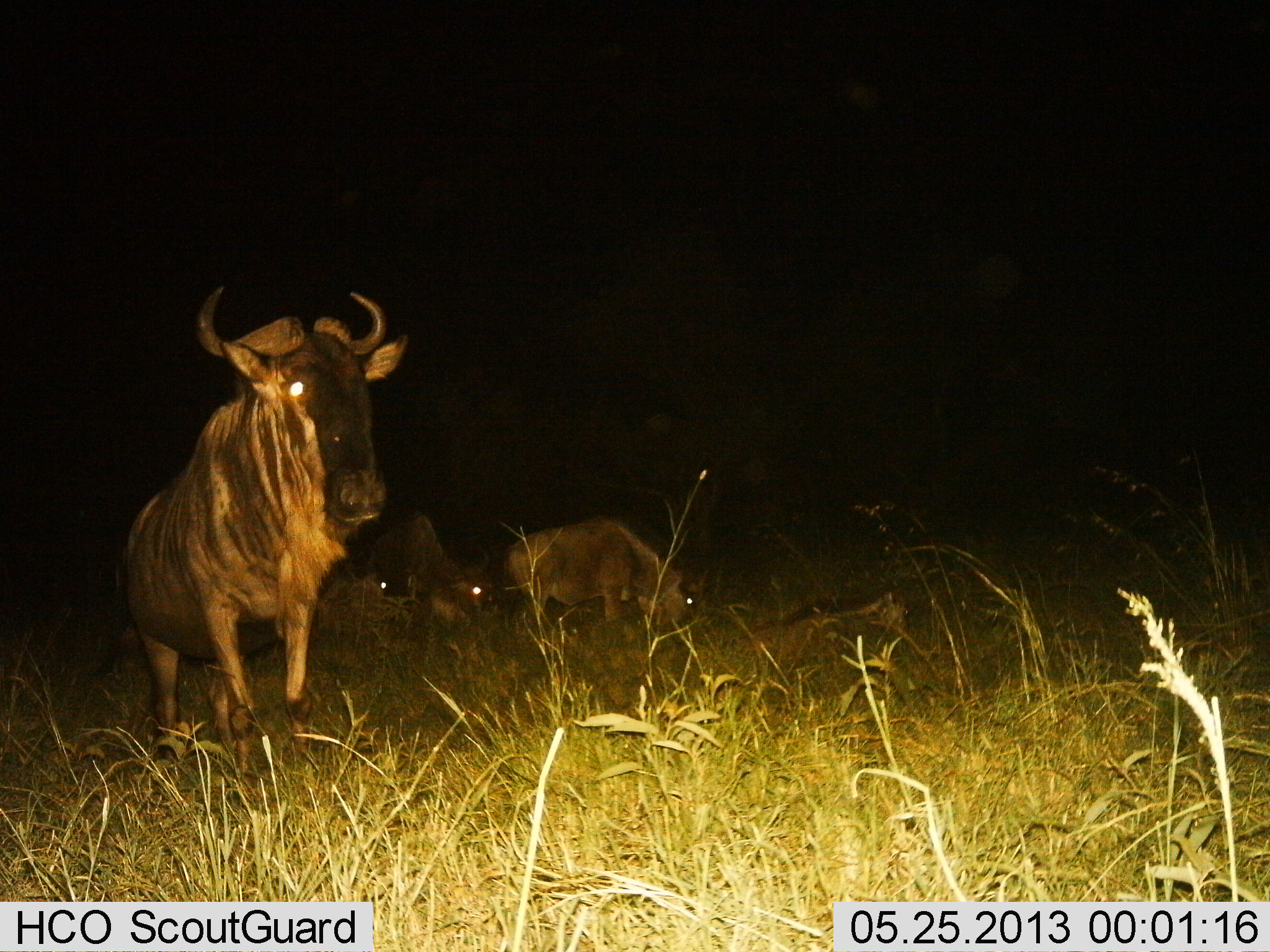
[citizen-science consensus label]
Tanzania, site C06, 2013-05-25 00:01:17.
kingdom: Animalia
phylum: Chordata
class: Mammalia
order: Artiodactyla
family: Bovidae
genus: Connochaetes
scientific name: Connochaetes taurinus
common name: blue wildebeest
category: wildebeest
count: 4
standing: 80%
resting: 33%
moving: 20%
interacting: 0%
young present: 13%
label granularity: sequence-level